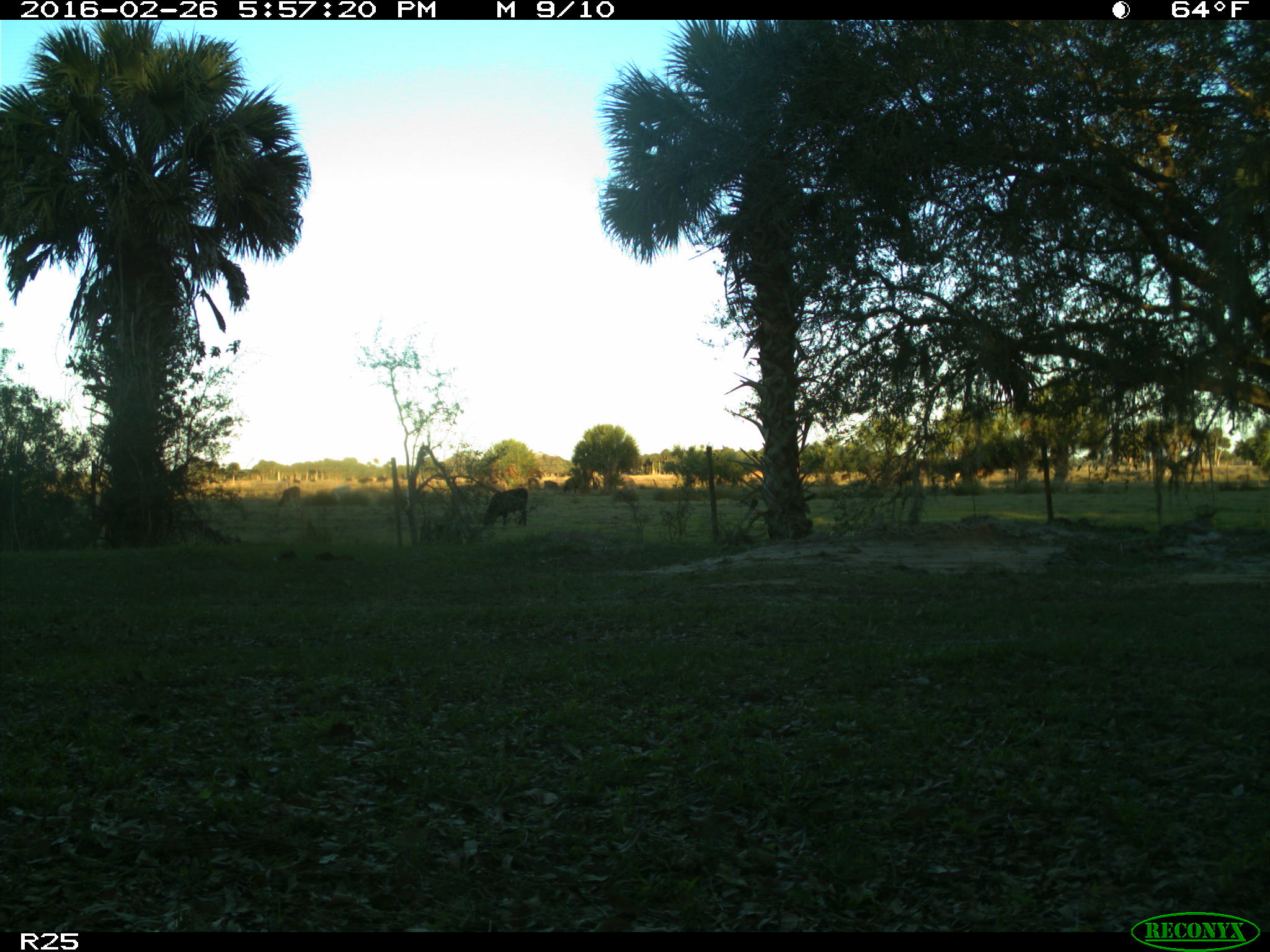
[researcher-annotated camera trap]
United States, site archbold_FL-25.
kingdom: Animalia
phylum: Chordata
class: Mammalia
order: Artiodactyla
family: Bovidae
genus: Bos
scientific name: Bos taurus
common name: domestic cow